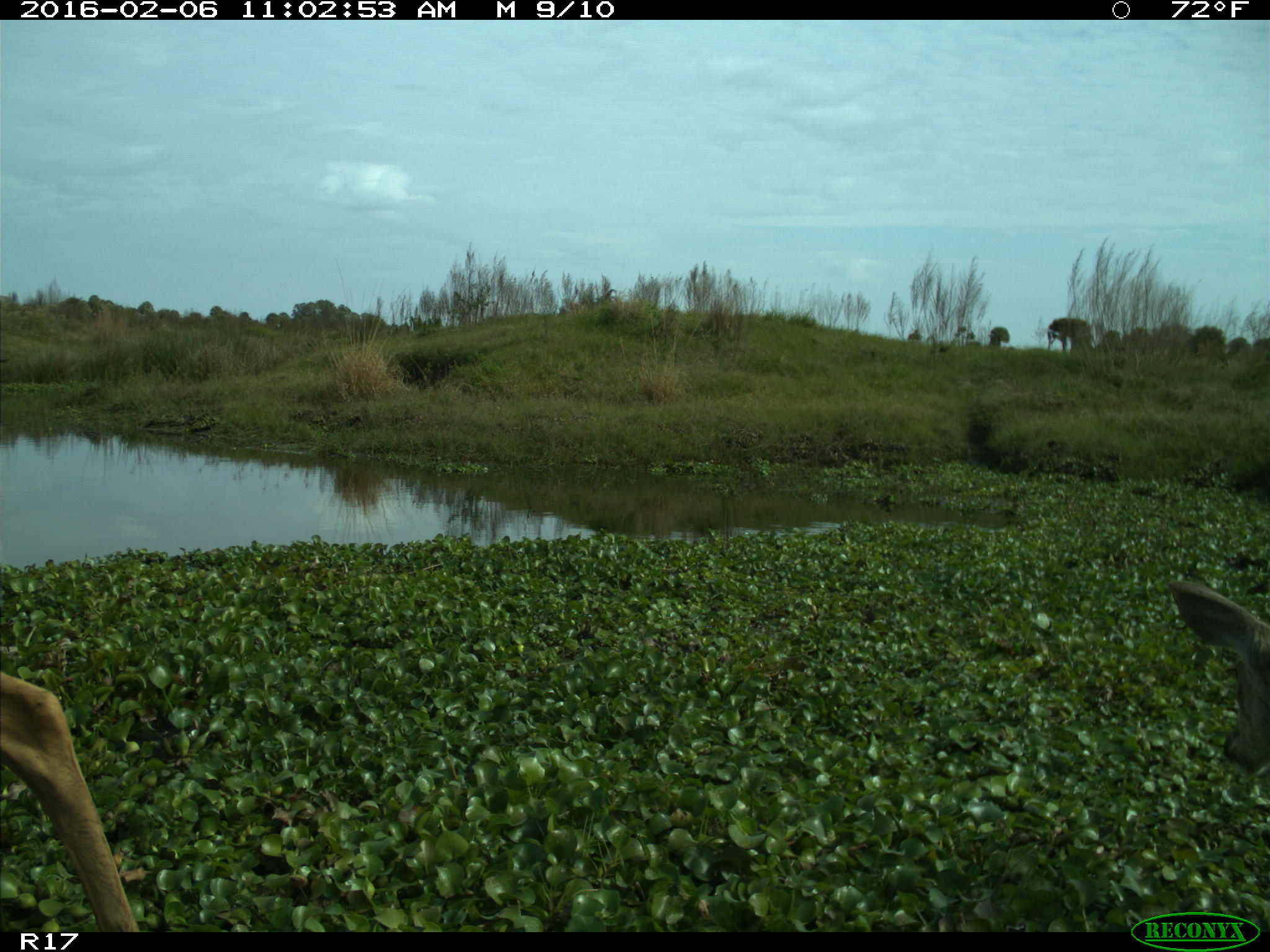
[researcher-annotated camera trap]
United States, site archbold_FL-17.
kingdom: Animalia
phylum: Chordata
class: Mammalia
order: Artiodactyla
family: Cervidae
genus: Odocoileus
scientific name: Odocoileus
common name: deer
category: unidentified deer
Unidentified deer (deer) (Odocoileus).